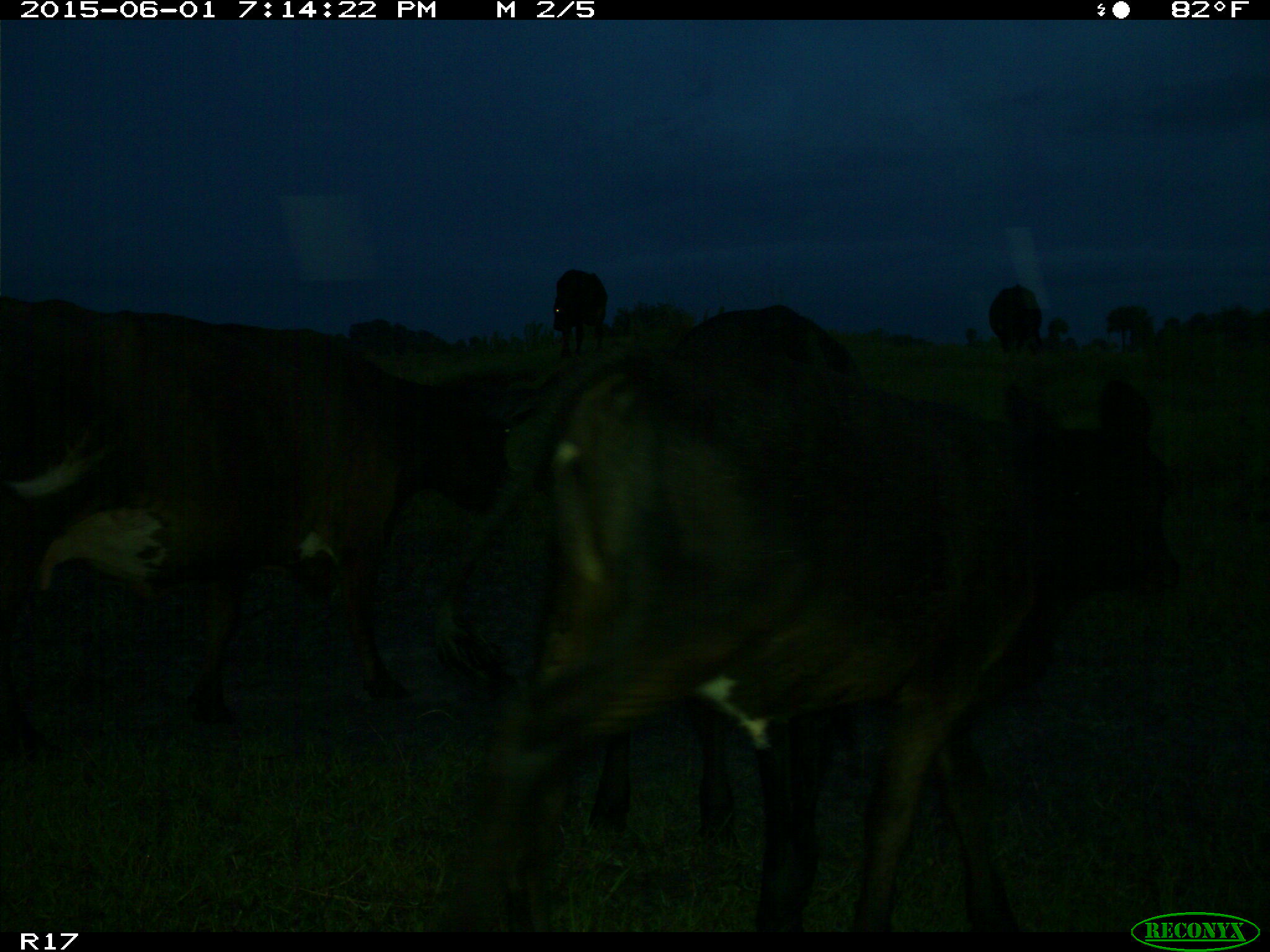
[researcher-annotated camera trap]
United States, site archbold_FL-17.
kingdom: Animalia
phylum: Chordata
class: Mammalia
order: Artiodactyla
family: Bovidae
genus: Bos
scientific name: Bos taurus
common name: domestic cow